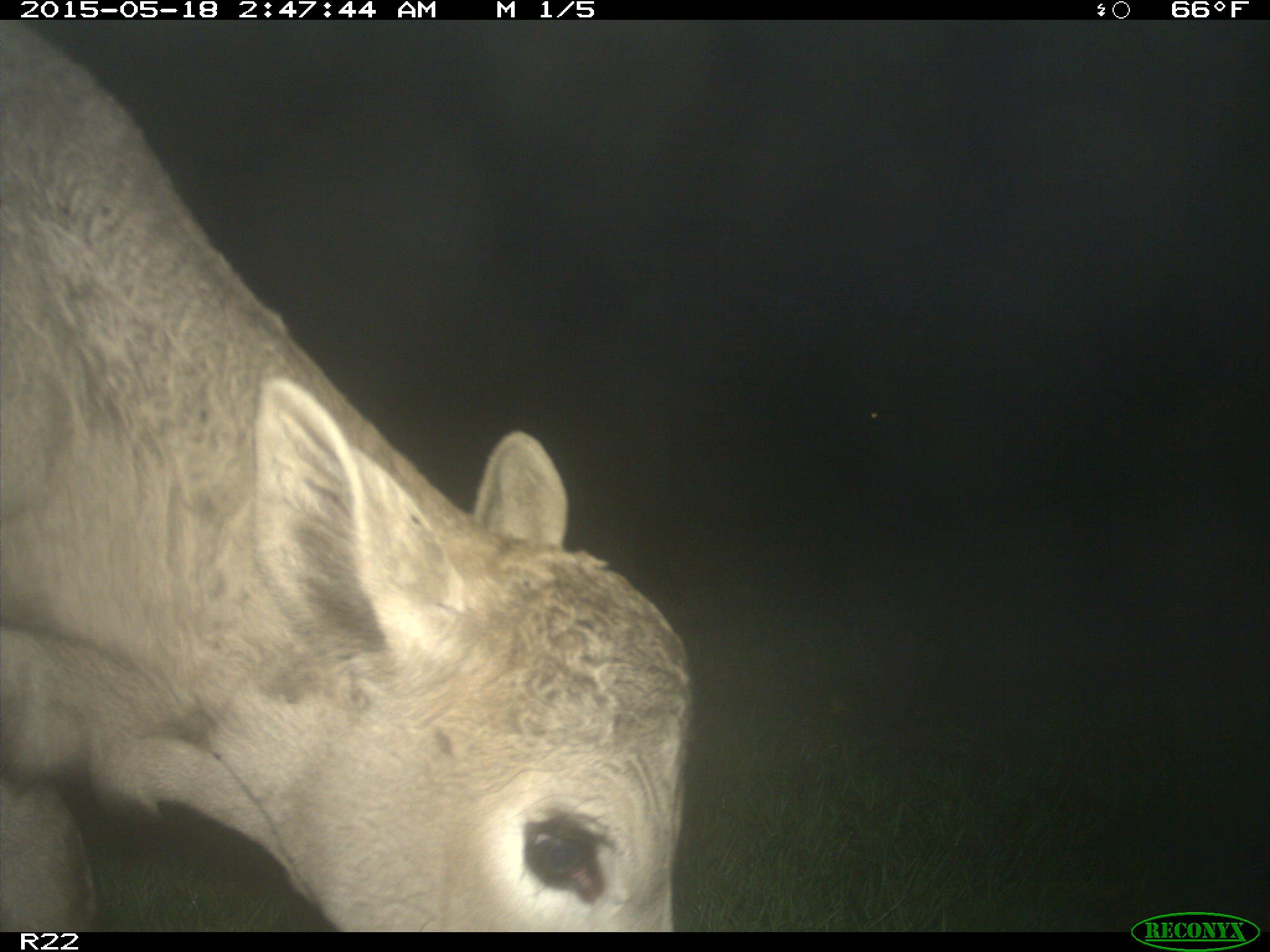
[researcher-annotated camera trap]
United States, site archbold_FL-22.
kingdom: Animalia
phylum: Chordata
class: Mammalia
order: Artiodactyla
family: Bovidae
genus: Bos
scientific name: Bos taurus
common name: domestic cow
Bos taurus (domestic cow).